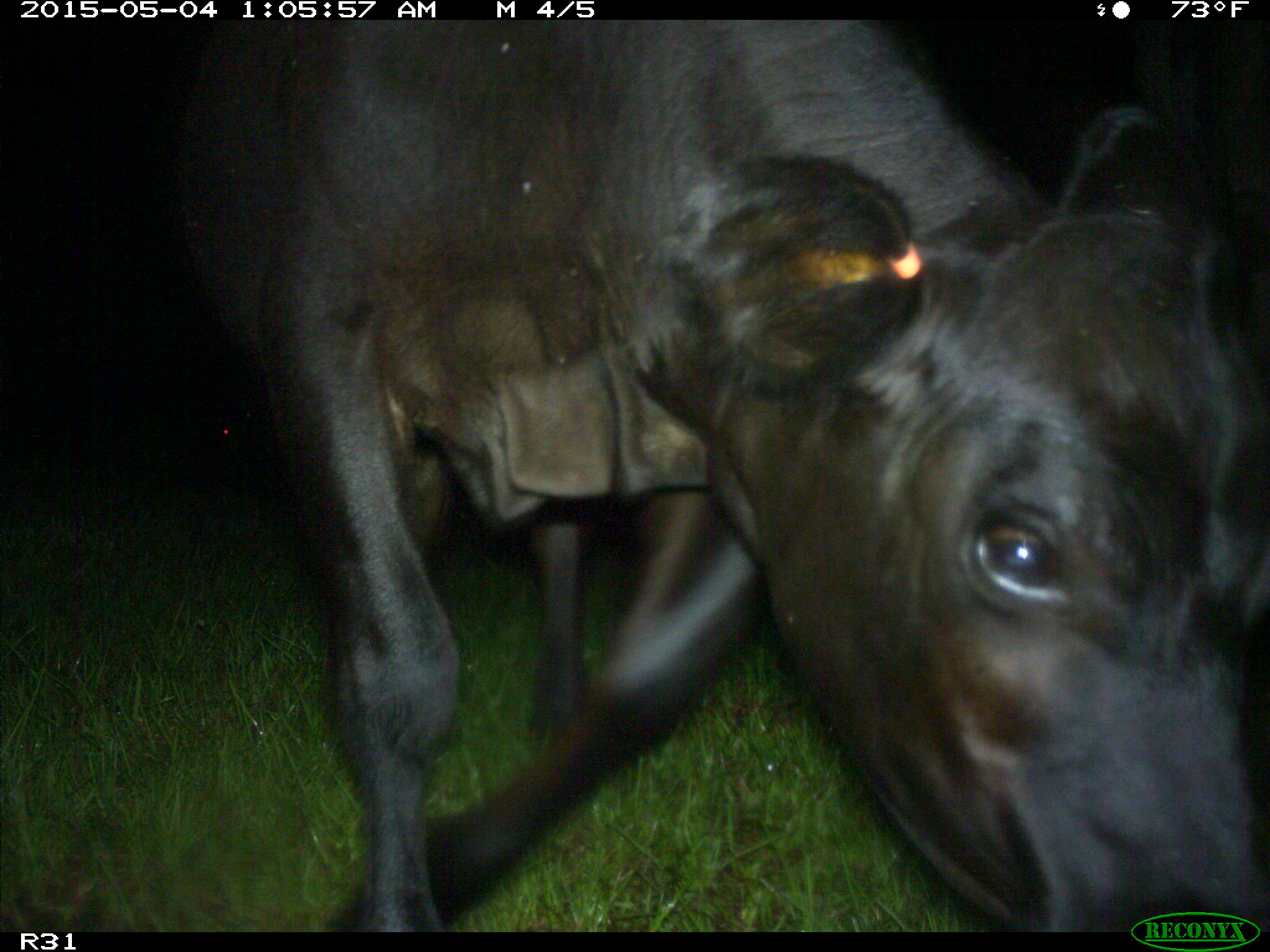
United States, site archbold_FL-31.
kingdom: Animalia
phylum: Chordata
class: Mammalia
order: Artiodactyla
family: Bovidae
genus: Bos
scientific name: Bos taurus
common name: domestic cow